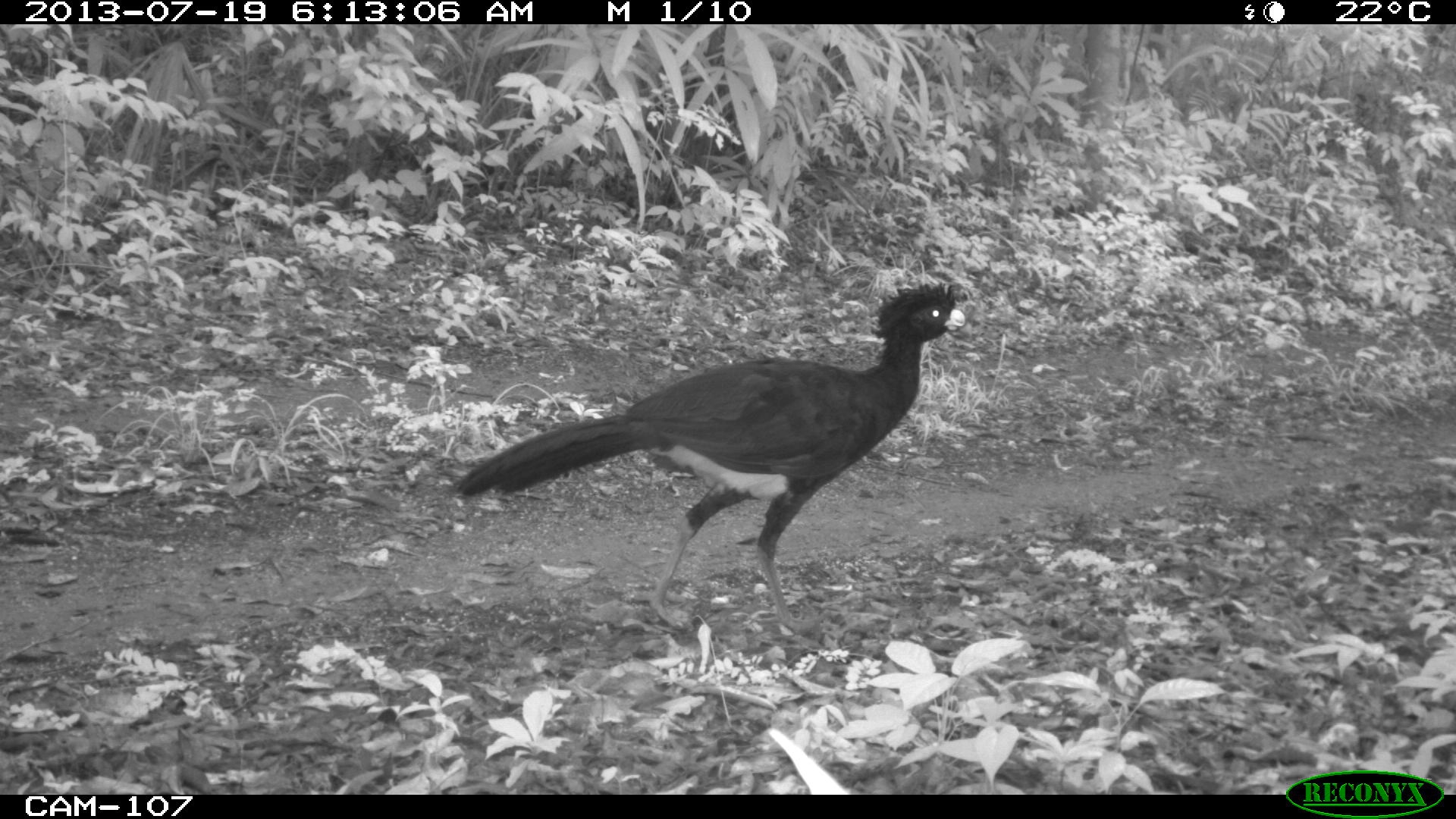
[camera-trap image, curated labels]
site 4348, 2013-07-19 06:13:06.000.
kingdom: Animalia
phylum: Chordata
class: Aves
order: Galliformes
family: Cracidae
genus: Crax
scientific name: Crax rubra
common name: great curassow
Crax rubra (great curassow), count 1, sex male.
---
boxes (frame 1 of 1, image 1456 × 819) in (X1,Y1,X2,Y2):
crax rubra: (452,283,968,631)